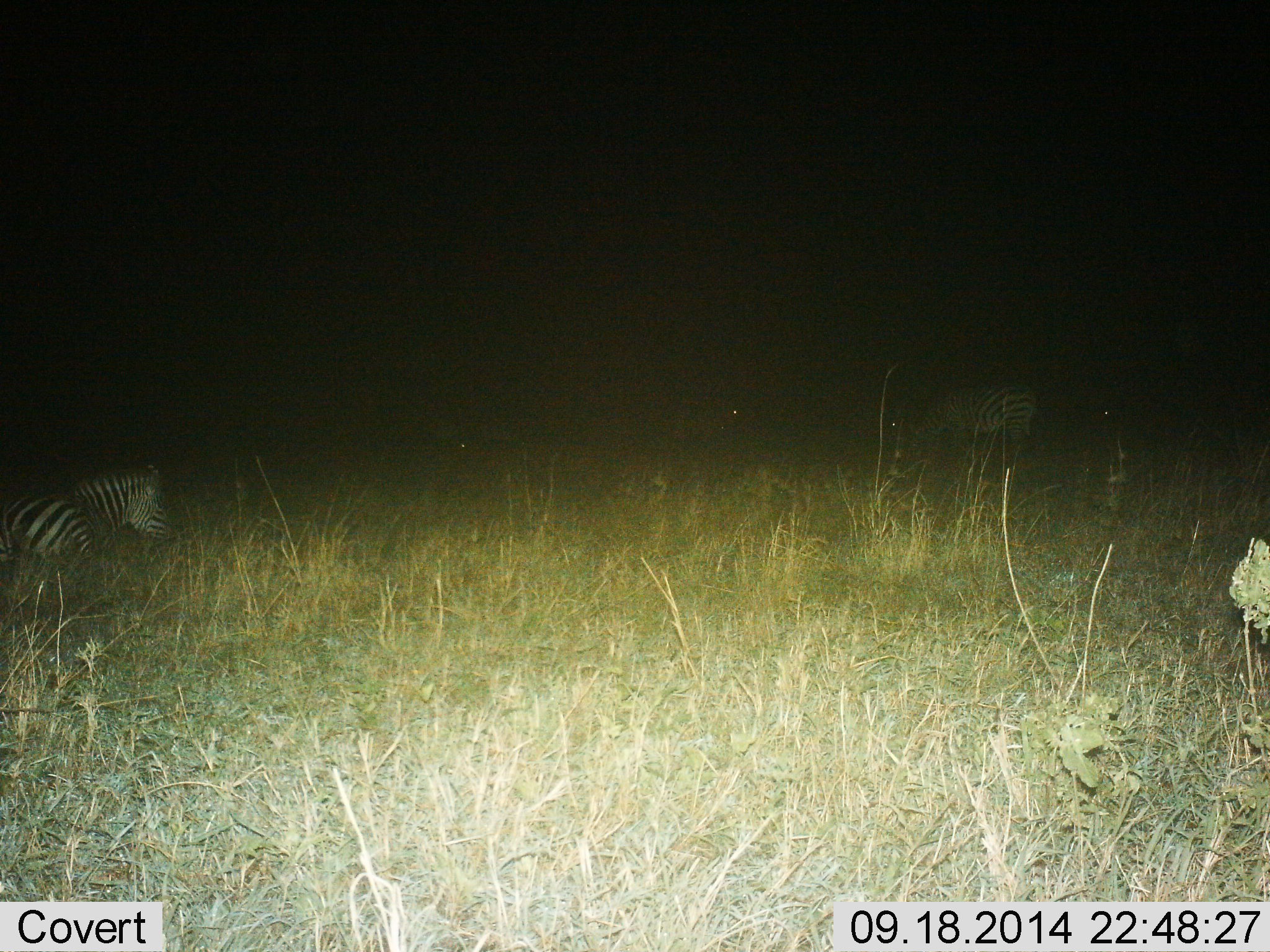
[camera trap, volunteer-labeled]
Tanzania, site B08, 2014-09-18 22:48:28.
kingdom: Animalia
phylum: Chordata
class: Mammalia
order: Perissodactyla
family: Equidae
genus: Equus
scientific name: Equus quagga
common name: plains zebra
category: zebra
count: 2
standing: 60%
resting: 60%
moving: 0%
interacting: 0%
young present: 0%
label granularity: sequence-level